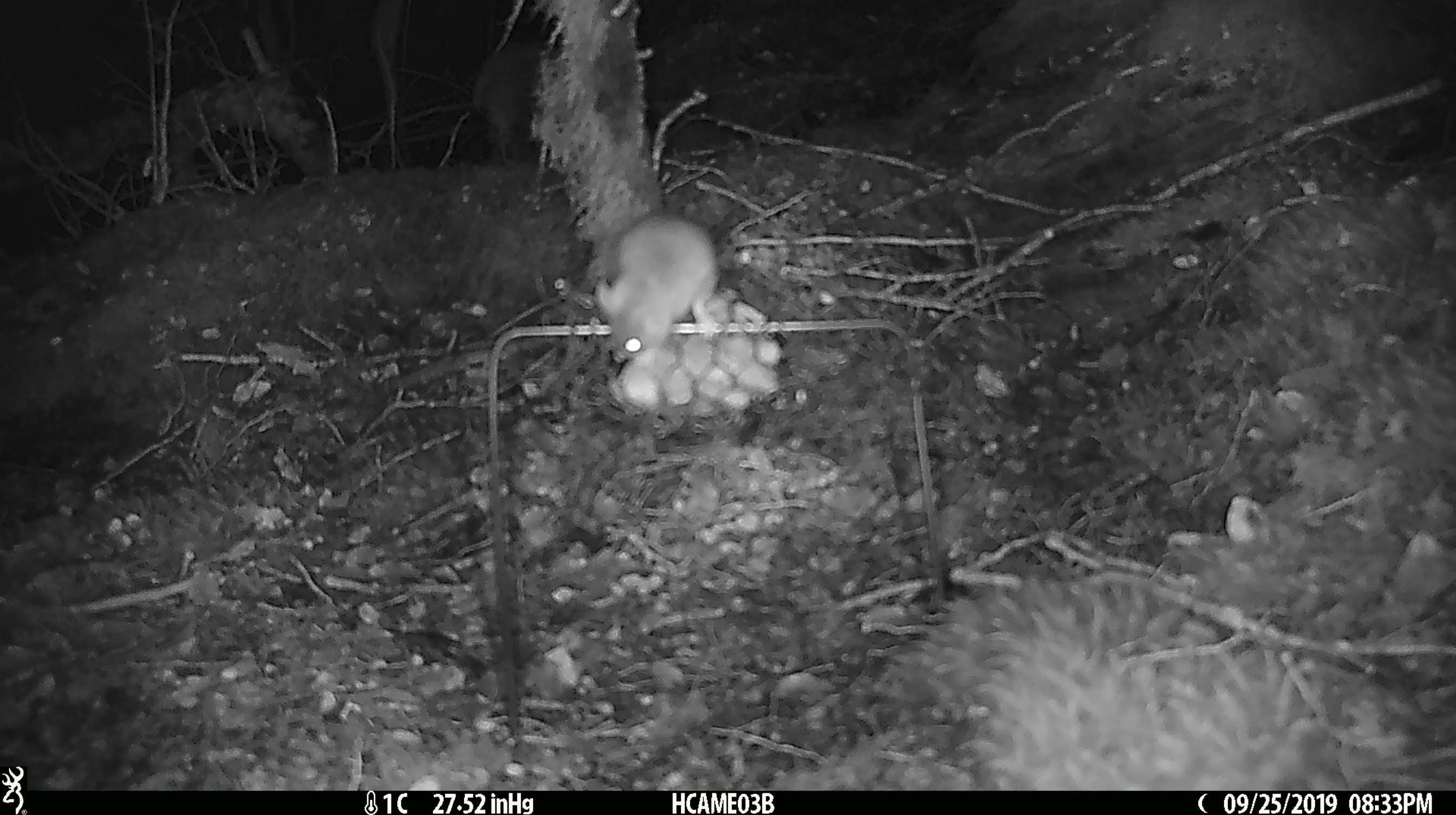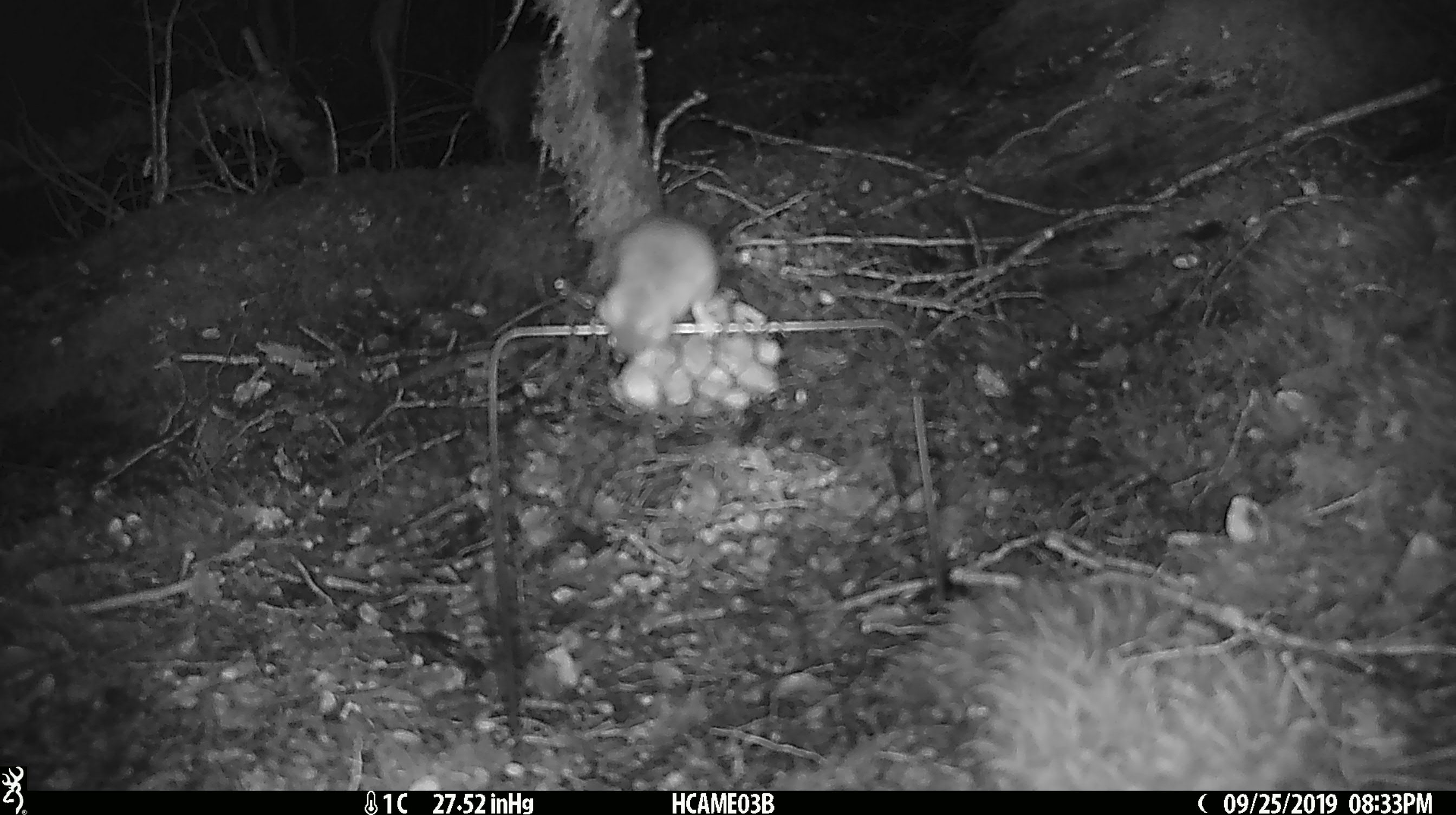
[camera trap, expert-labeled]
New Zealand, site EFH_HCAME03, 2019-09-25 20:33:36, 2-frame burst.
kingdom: Animalia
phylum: Chordata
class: Mammalia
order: Rodentia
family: Muridae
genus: Mus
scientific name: Mus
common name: mouse